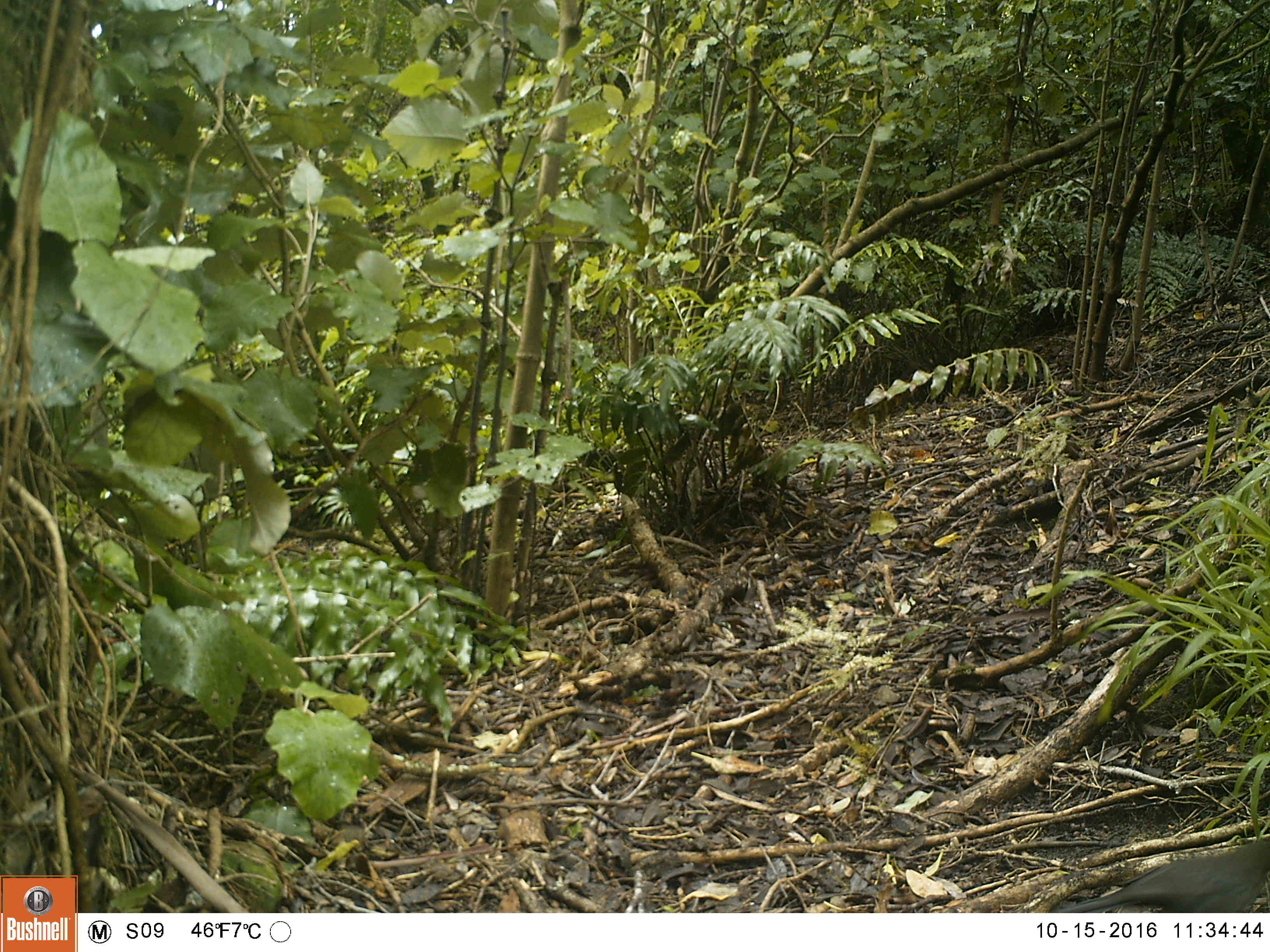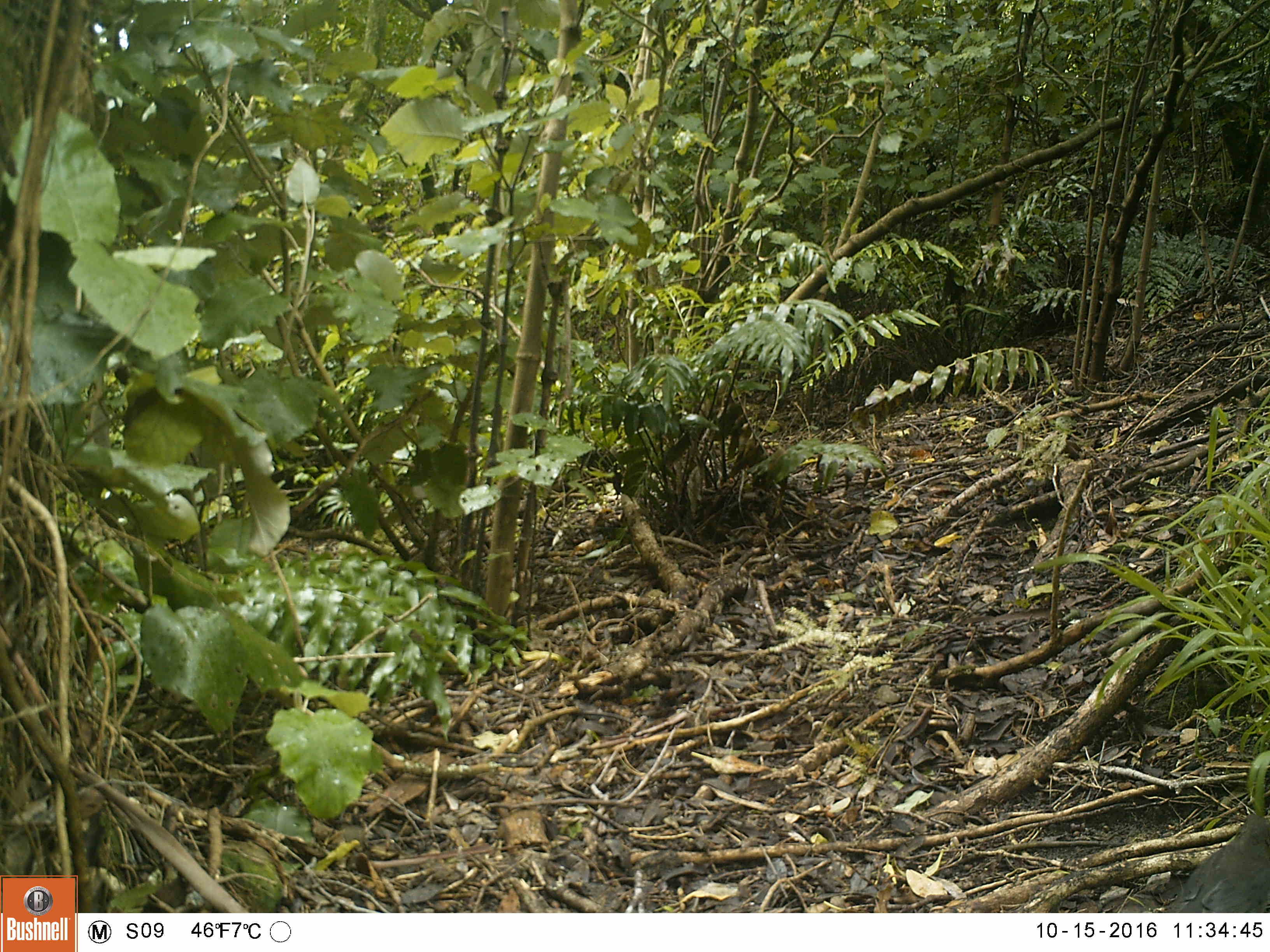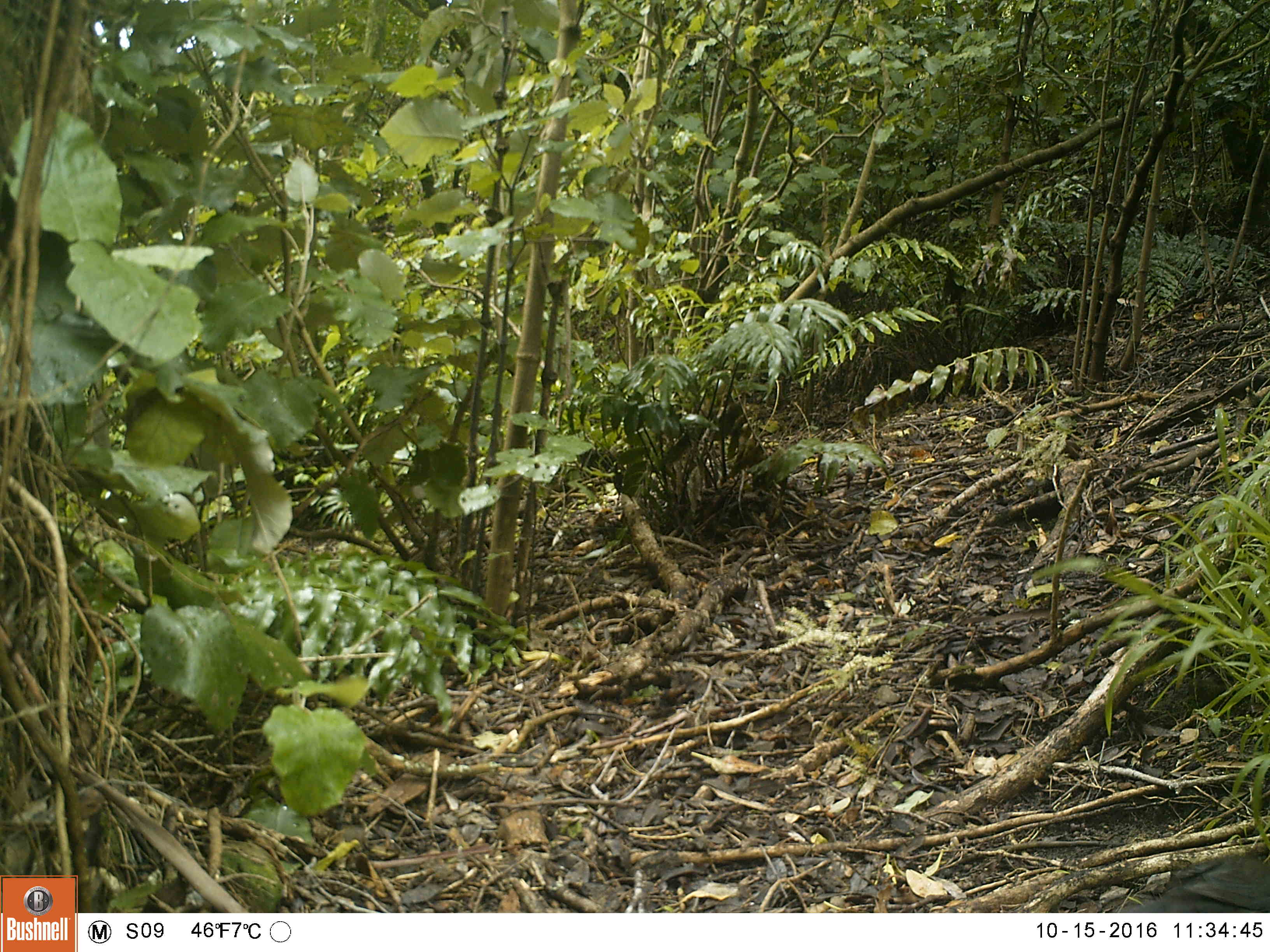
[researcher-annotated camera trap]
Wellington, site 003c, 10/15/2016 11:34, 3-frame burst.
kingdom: Animalia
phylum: Chordata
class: Aves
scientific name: Aves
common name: bird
Bird (Aves).